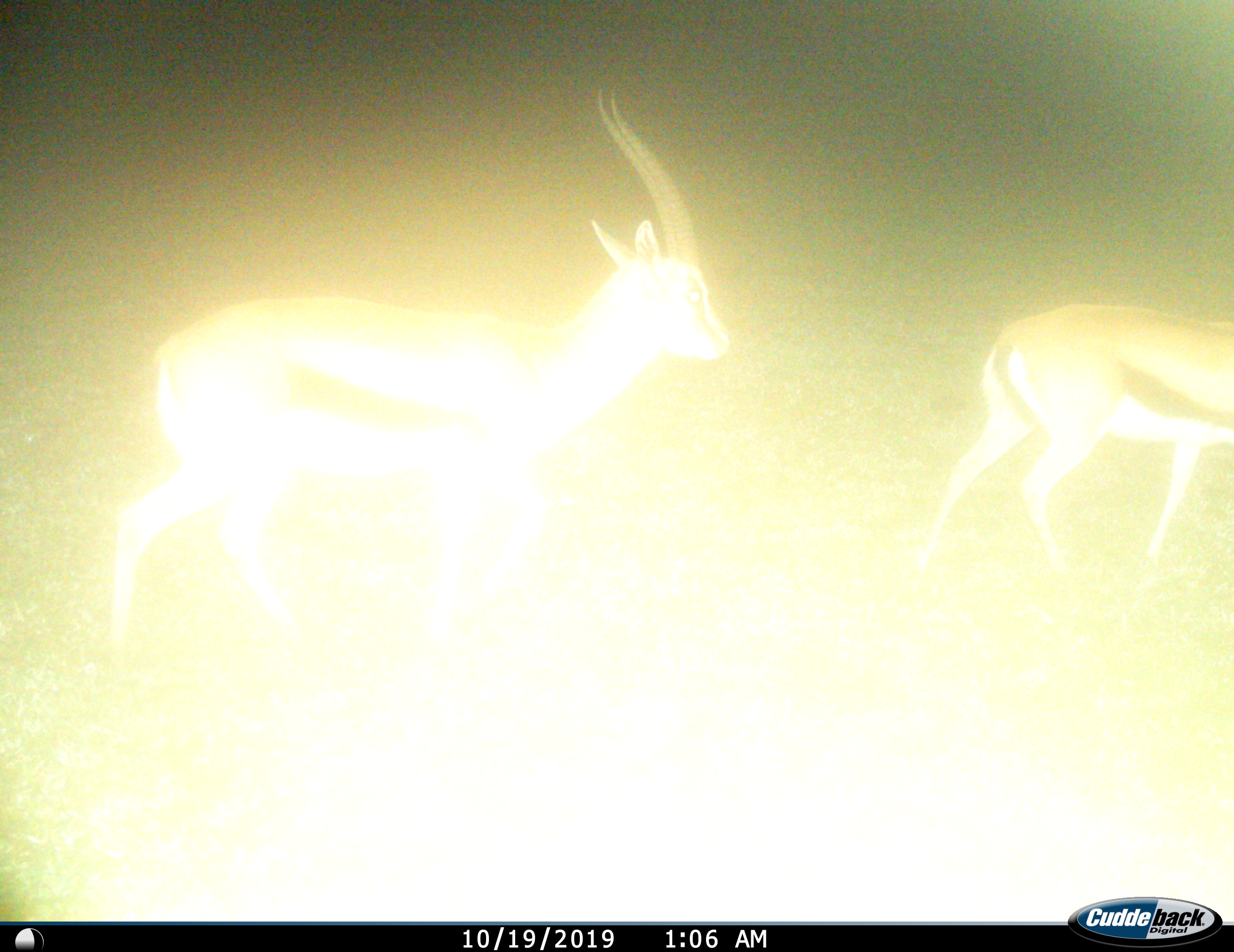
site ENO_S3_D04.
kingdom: Animalia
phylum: Chordata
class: Mammalia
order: Artiodactyla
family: Bovidae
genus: Eudorcas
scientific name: Eudorcas thomsonii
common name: thomson's gazelle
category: gazellethomsons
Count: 2.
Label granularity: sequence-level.